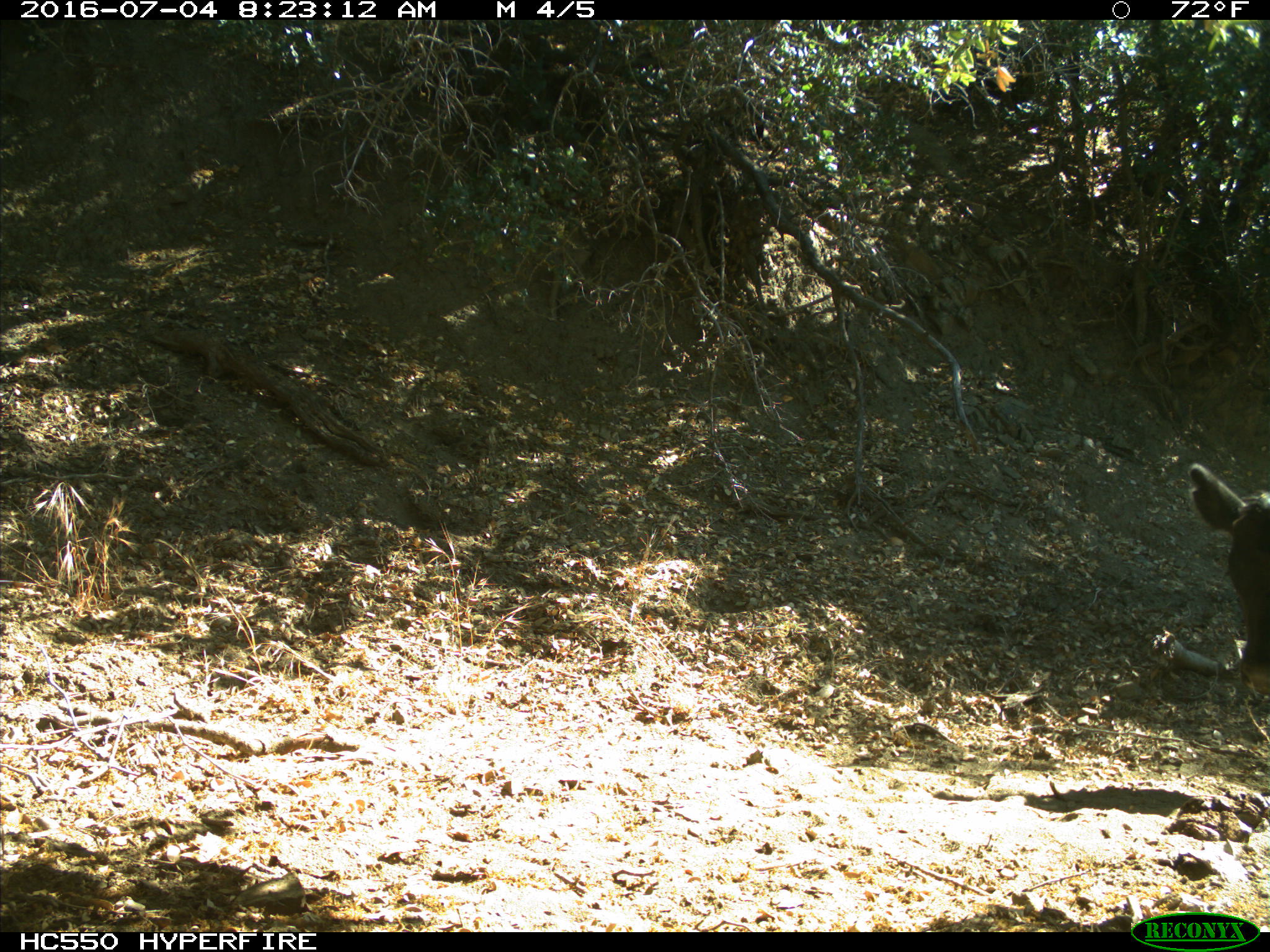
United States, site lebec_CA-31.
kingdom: Animalia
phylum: Chordata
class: Mammalia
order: Artiodactyla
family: Bovidae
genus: Bos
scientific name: Bos taurus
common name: domestic cow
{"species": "Bos taurus (domestic cow)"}